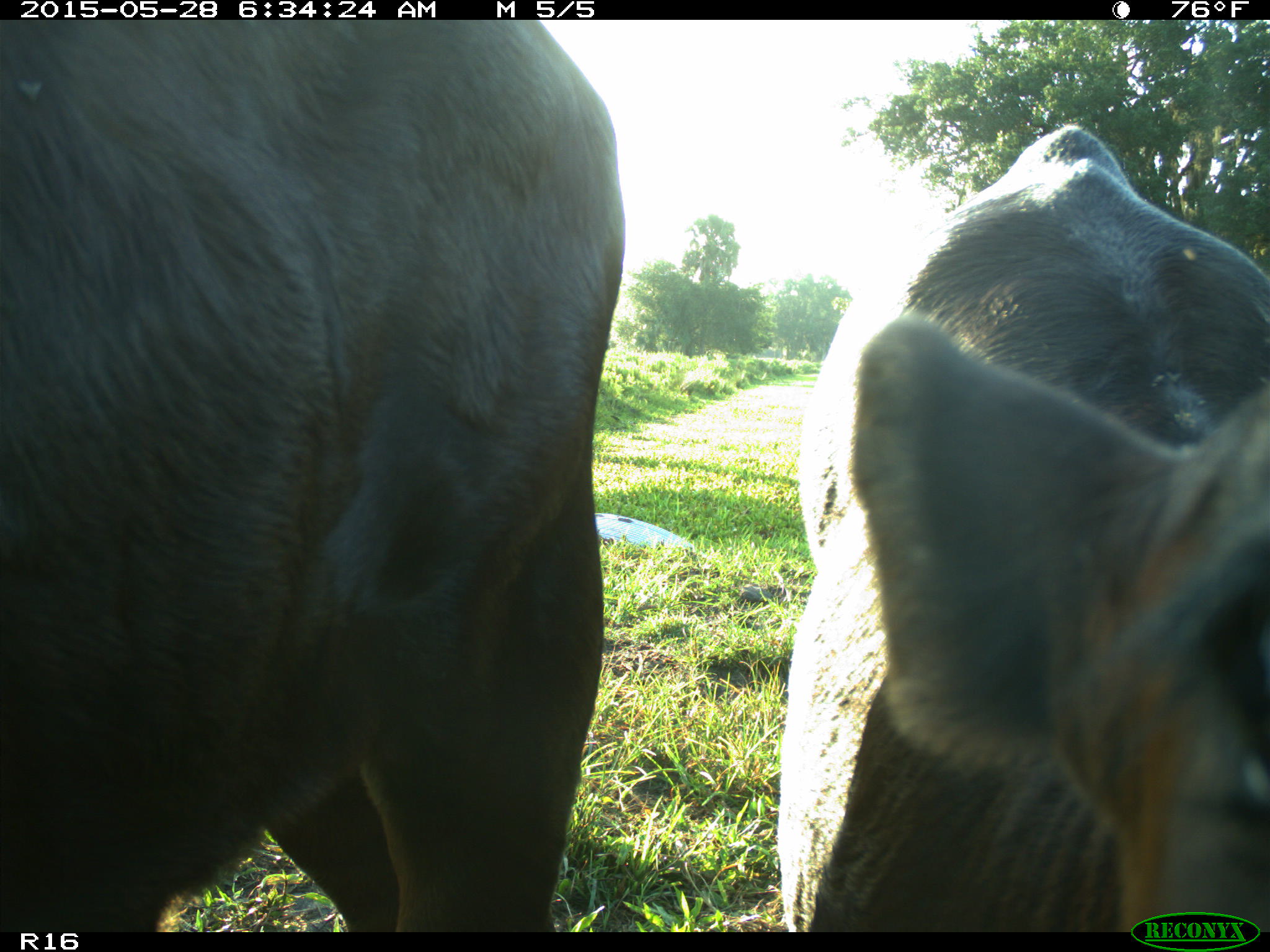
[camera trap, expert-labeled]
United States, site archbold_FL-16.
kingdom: Animalia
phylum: Chordata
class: Mammalia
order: Artiodactyla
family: Bovidae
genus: Bos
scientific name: Bos taurus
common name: domestic cow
Bos taurus (domestic cow).